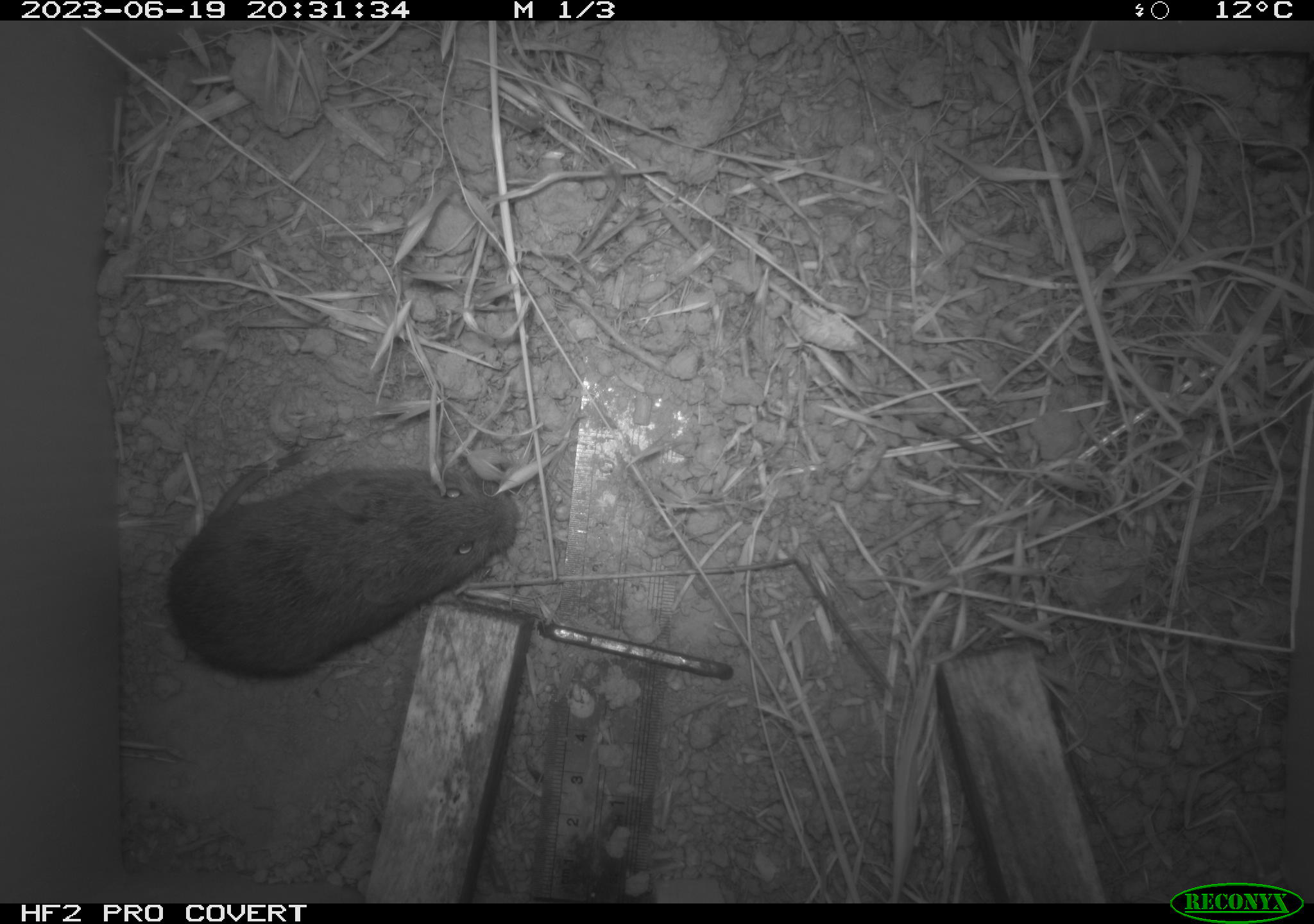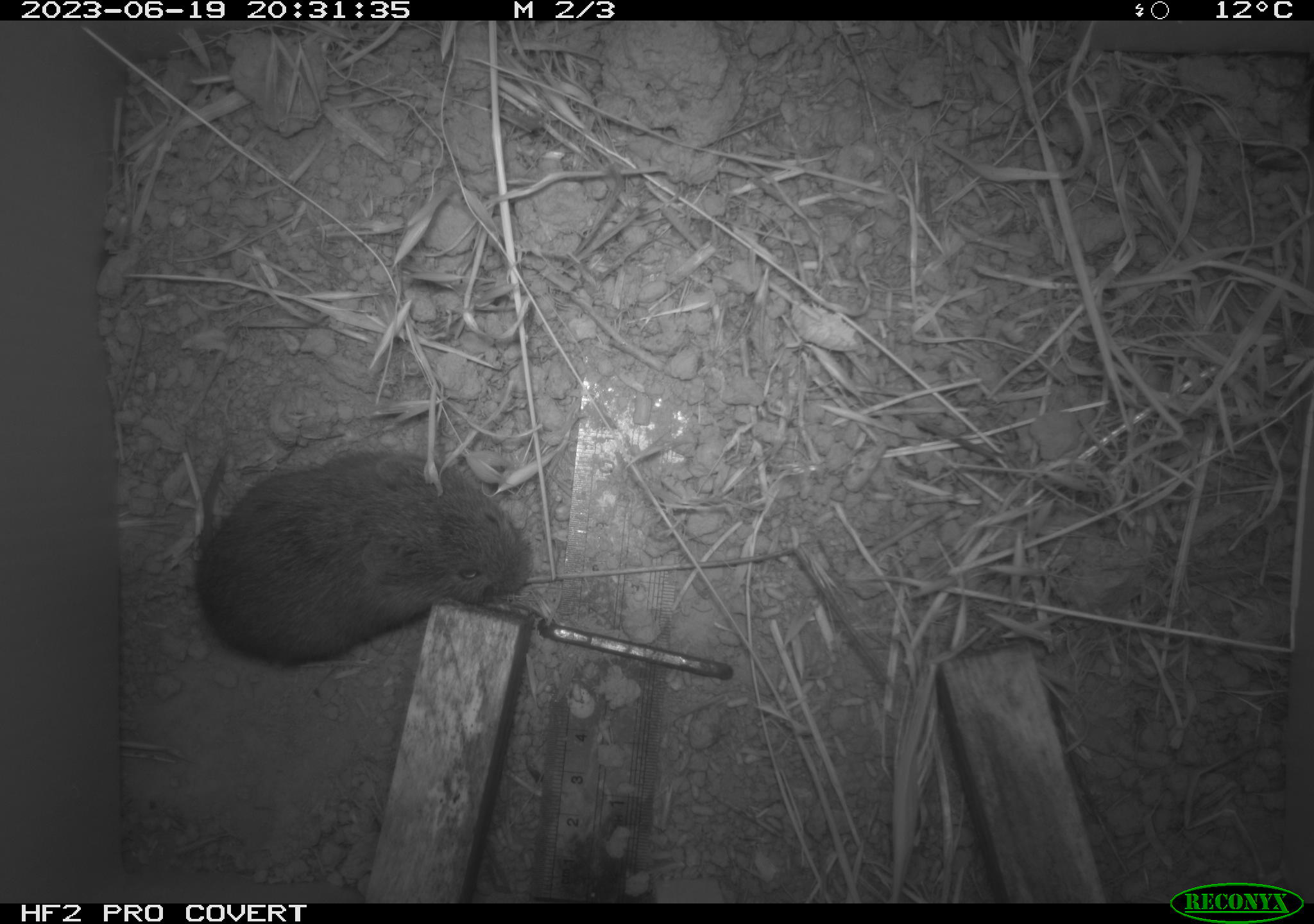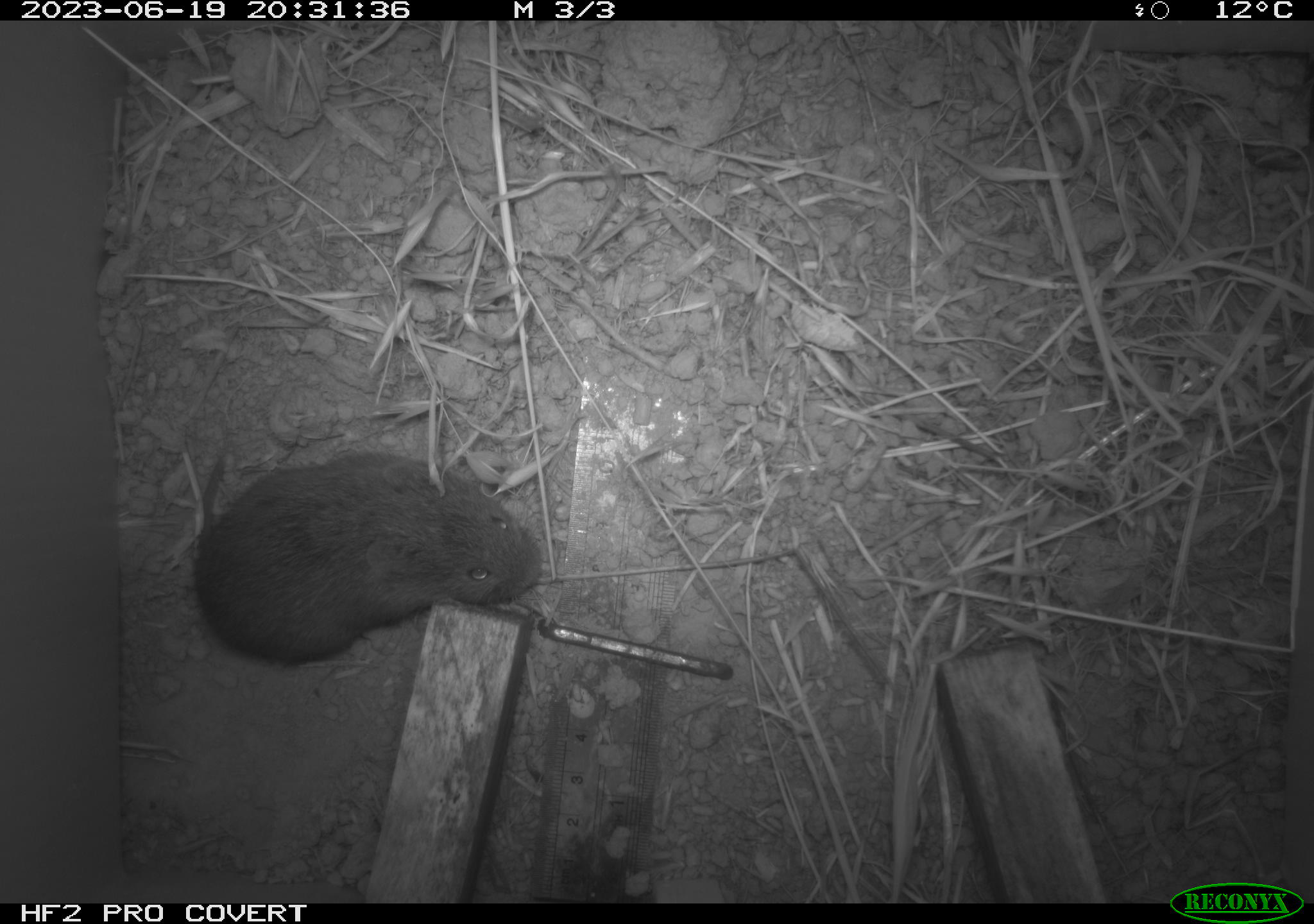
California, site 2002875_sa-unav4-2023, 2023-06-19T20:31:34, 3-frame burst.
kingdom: Animalia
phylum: Chordata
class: Mammalia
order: Rodentia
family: Cricetidae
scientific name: Arvicolinae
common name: voles, lemmings, and muskrats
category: arvicolinae subfamily